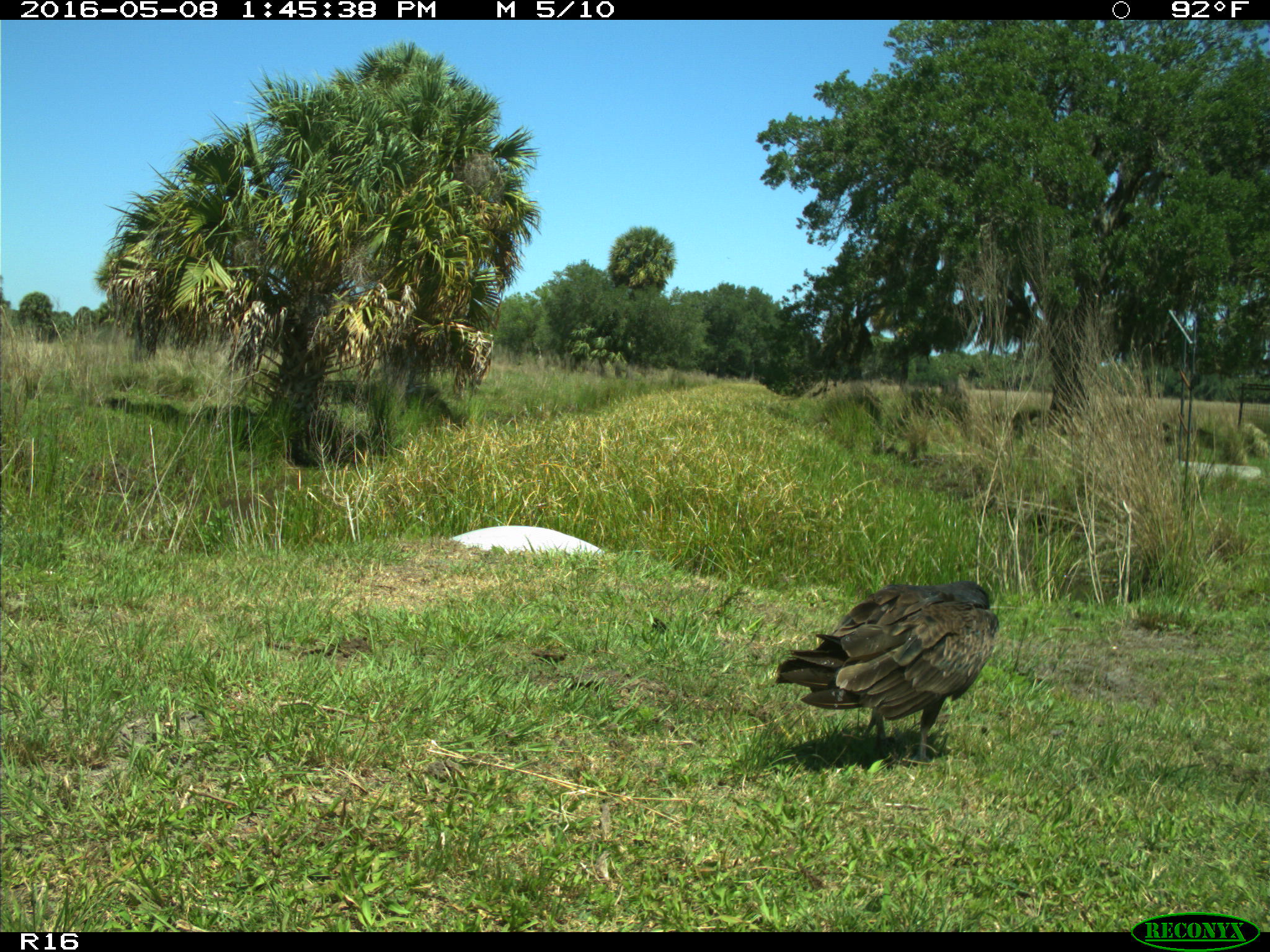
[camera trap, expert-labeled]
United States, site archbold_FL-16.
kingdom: Animalia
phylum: Chordata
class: Aves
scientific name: Aves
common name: birds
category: unidentified bird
Unidentified bird (birds) (Aves).